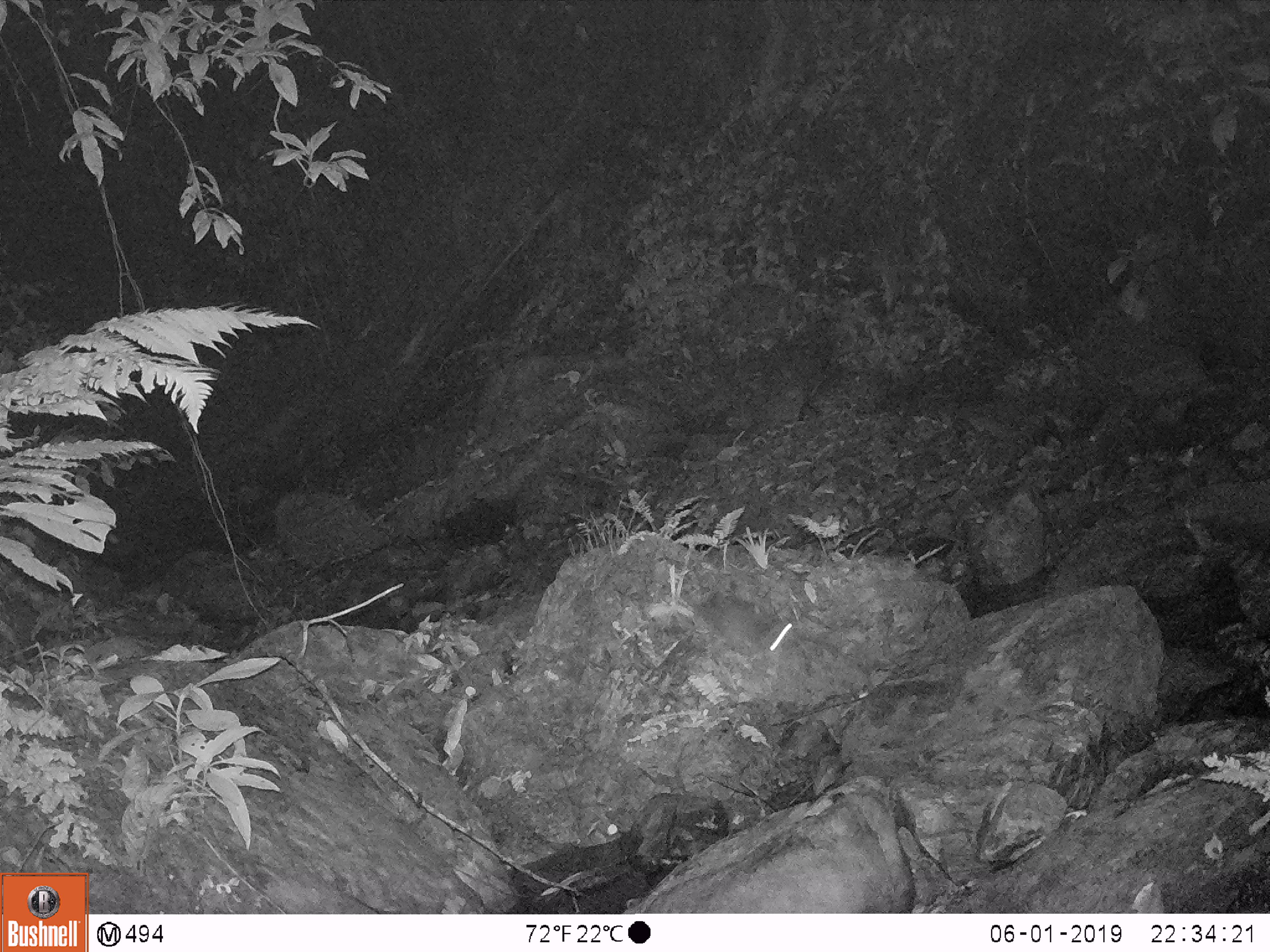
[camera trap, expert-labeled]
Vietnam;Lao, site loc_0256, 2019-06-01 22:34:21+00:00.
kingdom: Animalia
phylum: Chordata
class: Mammalia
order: Rodentia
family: Muridae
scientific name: Muridae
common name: old-world mice and rats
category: unidentified murid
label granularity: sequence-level